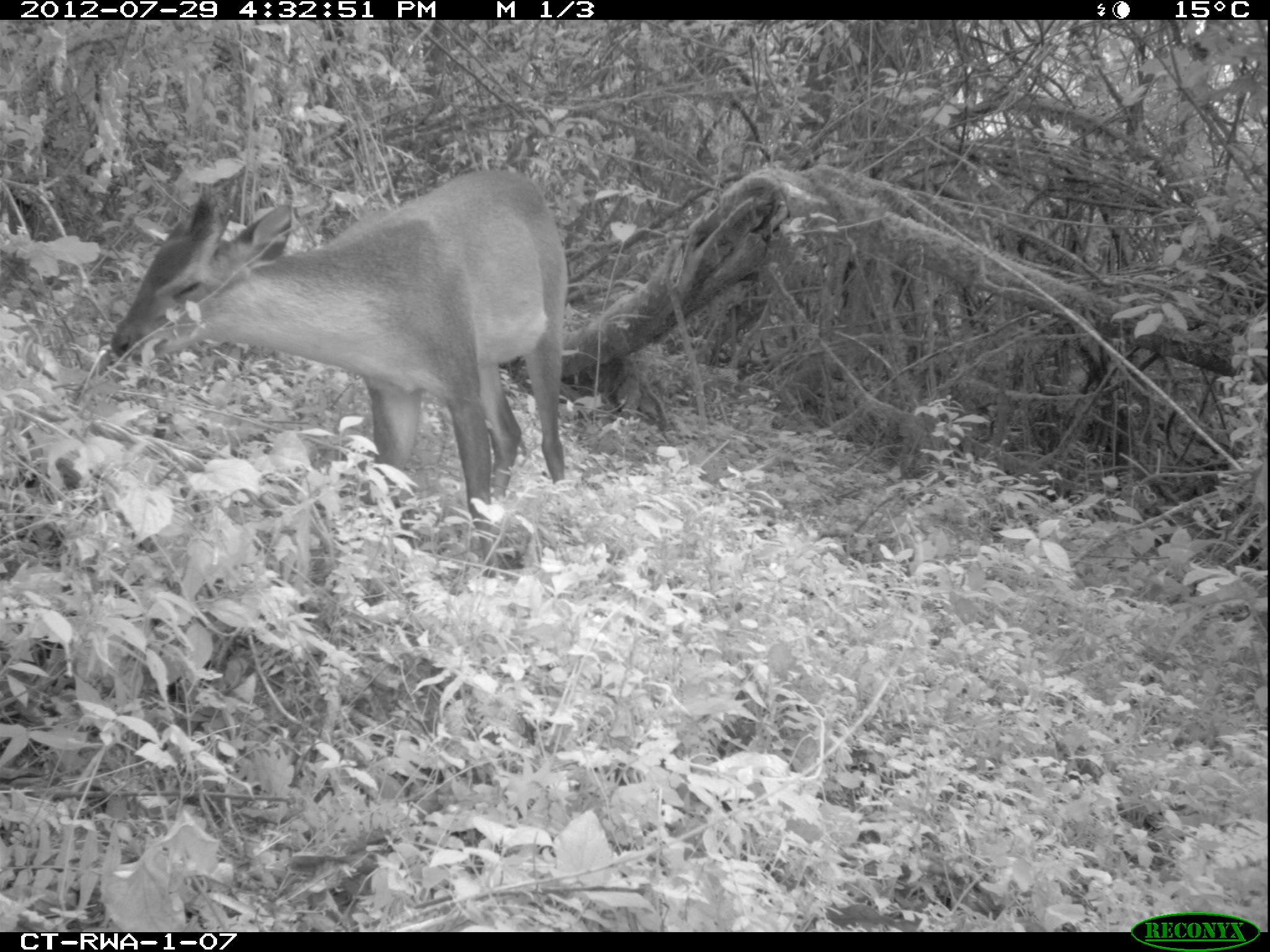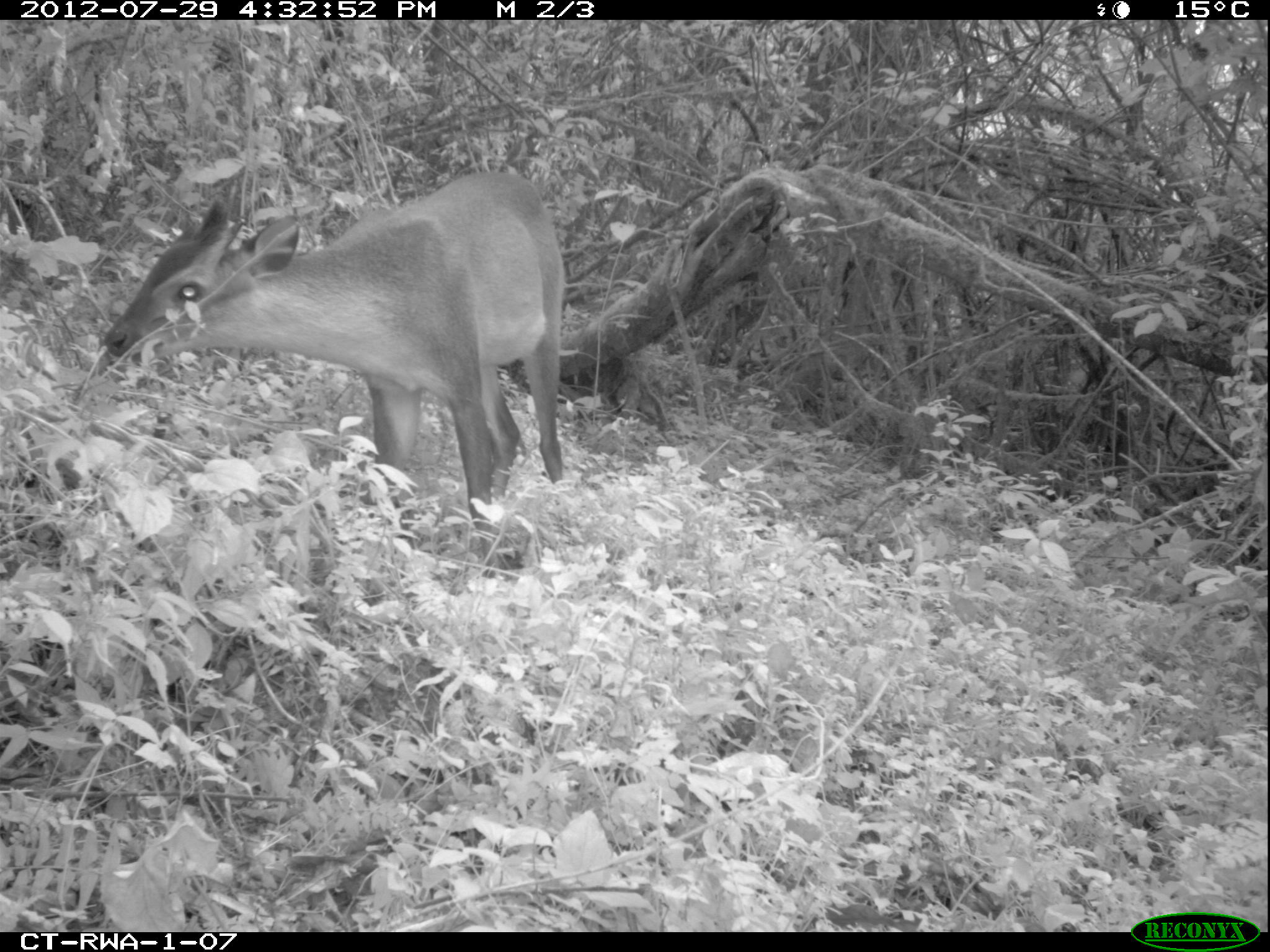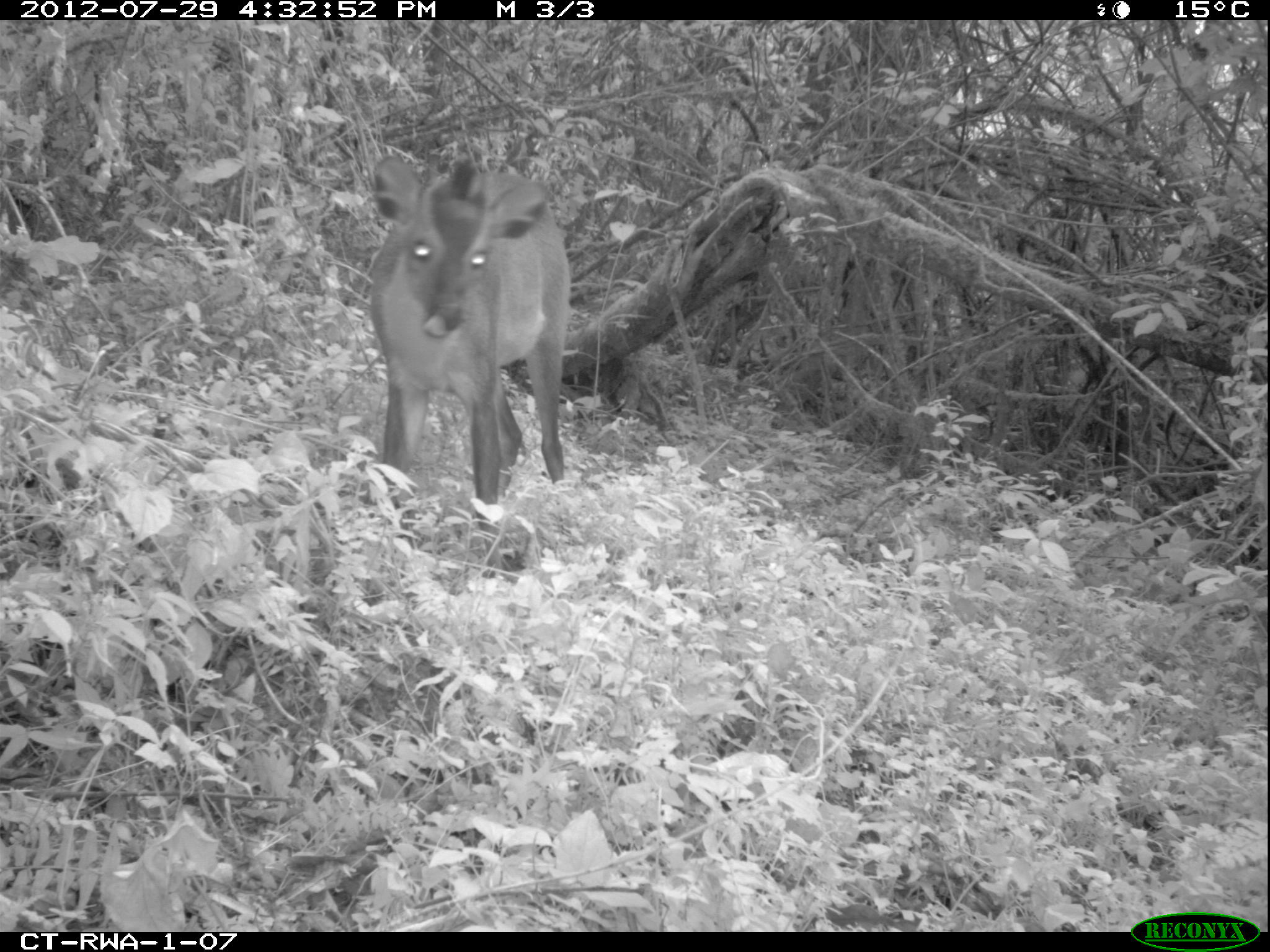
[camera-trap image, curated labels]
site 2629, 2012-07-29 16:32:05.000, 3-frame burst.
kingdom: Animalia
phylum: Chordata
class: Mammalia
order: Artiodactyla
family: Bovidae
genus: Cephalophus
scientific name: Cephalophus nigrifrons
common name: black-fronted duiker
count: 1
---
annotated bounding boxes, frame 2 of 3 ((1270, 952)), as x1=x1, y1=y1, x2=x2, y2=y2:
cephalophus nigrifrons: x1=105, y1=170, x2=567, y2=572